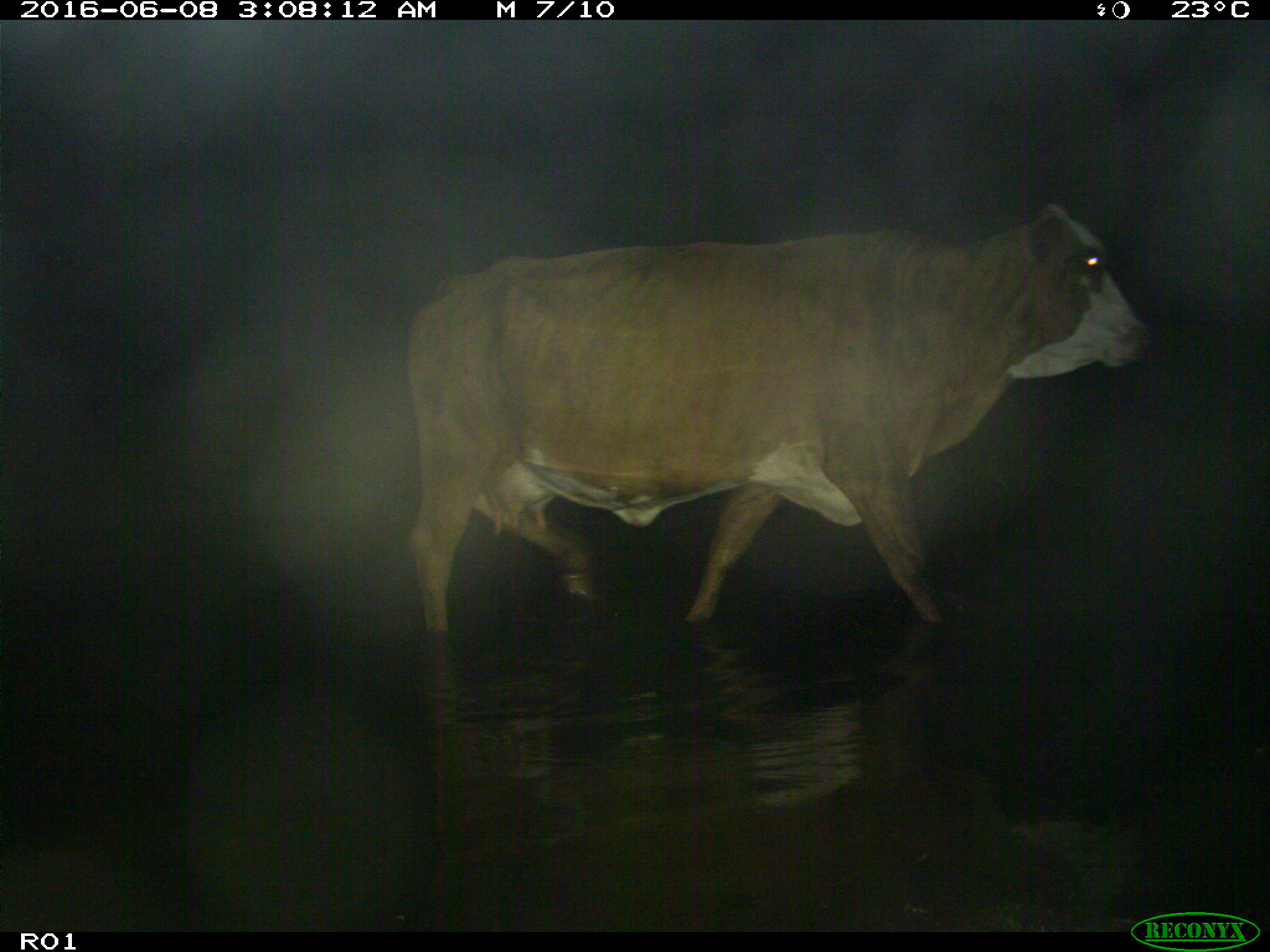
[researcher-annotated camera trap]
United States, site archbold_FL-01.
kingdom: Animalia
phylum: Chordata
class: Mammalia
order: Artiodactyla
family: Bovidae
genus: Bos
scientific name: Bos taurus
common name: domestic cow